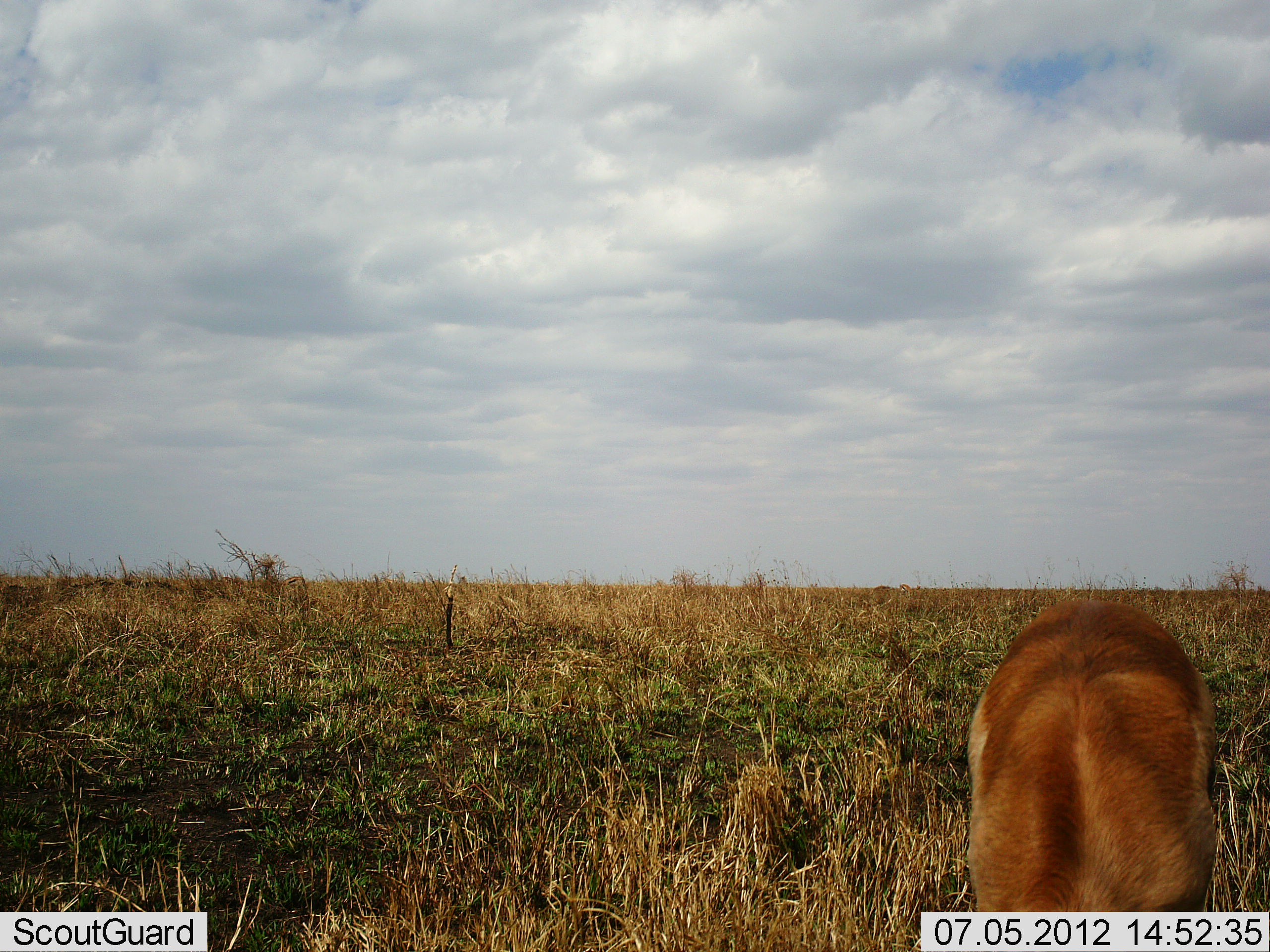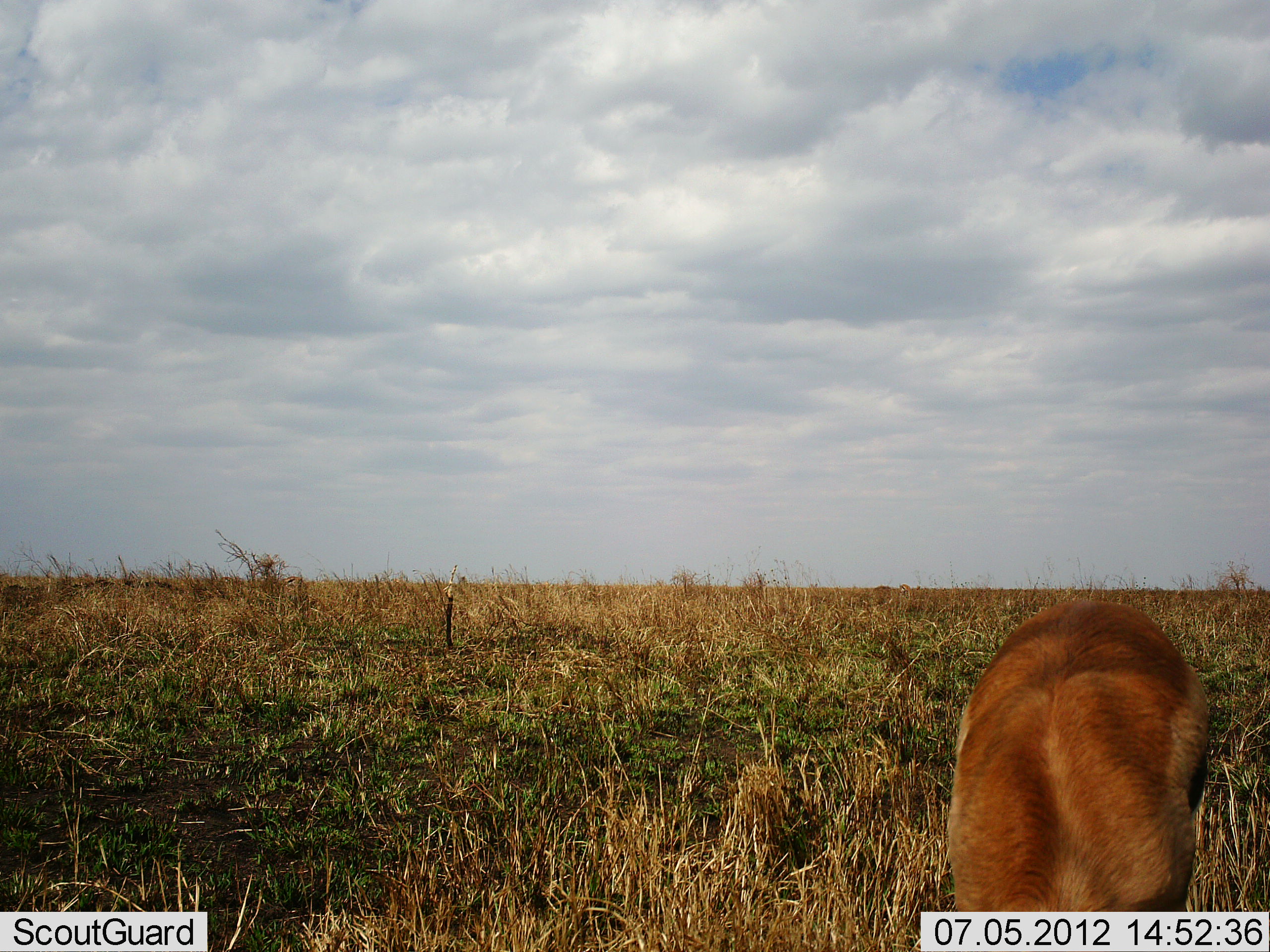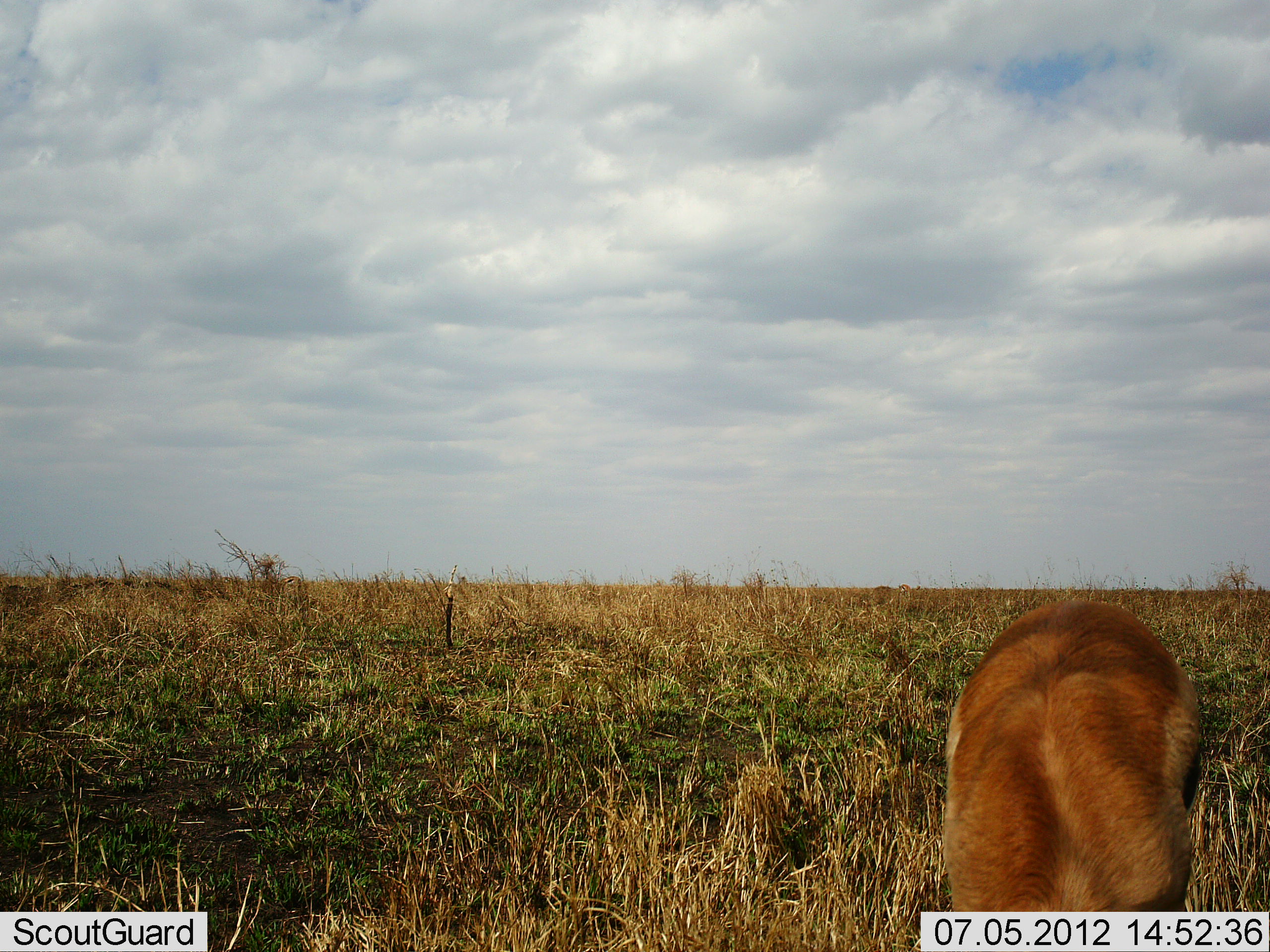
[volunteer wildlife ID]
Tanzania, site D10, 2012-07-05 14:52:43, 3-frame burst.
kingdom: Animalia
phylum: Chordata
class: Mammalia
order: Artiodactyla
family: Bovidae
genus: Eudorcas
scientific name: Eudorcas thomsonii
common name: thomson's gazelle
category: gazellethomsons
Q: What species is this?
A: Gazellethomsons (thomson's gazelle) (Eudorcas thomsonii).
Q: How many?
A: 1.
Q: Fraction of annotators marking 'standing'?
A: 20%.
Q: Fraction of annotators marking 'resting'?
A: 10%.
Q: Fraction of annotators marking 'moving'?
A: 0%.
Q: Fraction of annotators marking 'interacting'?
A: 0%.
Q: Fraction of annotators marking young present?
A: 10%.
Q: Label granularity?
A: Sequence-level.